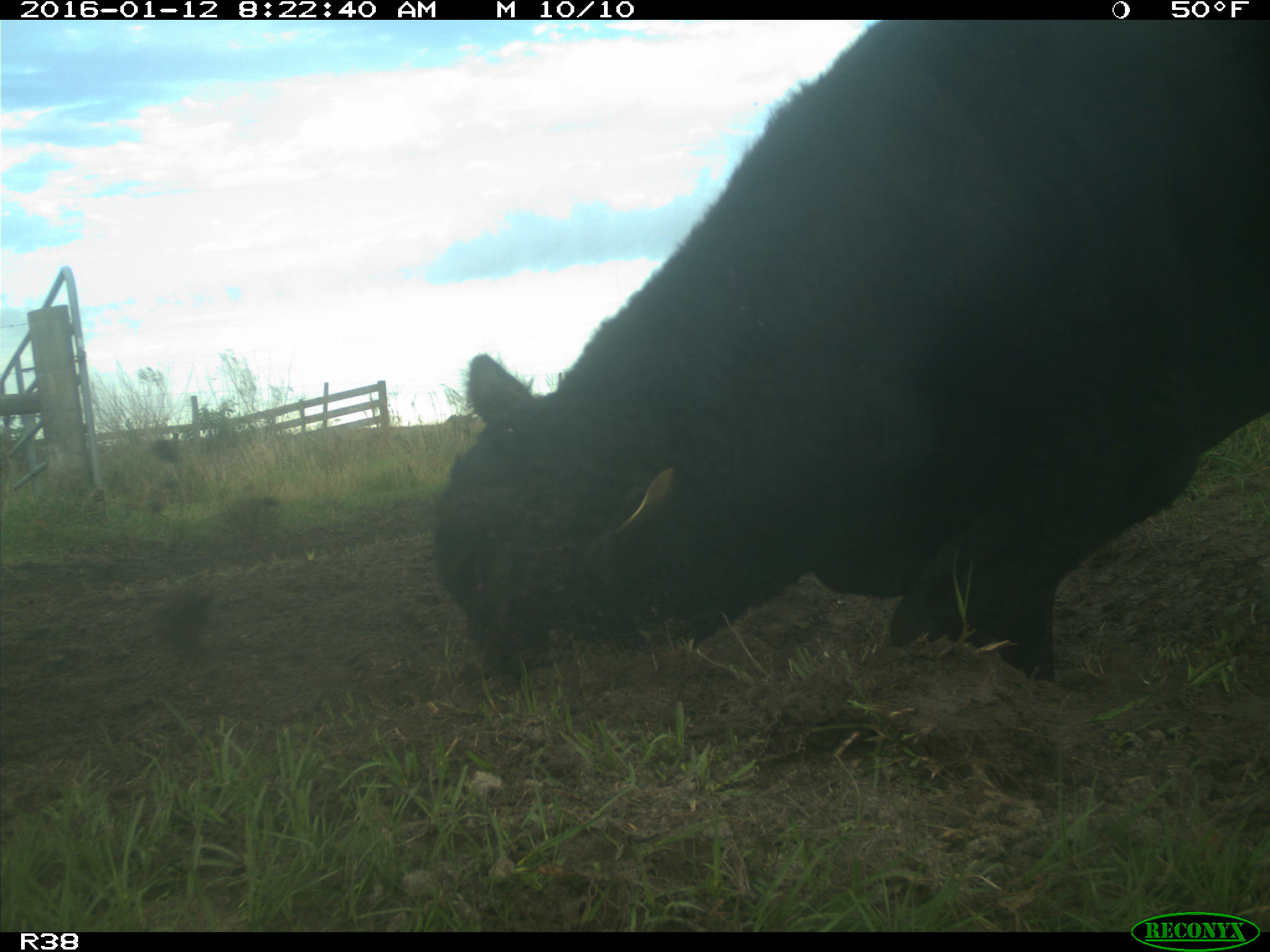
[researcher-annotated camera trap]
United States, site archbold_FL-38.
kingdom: Animalia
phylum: Chordata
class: Mammalia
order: Artiodactyla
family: Bovidae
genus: Bos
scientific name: Bos taurus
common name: domestic cow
Bos taurus (domestic cow).